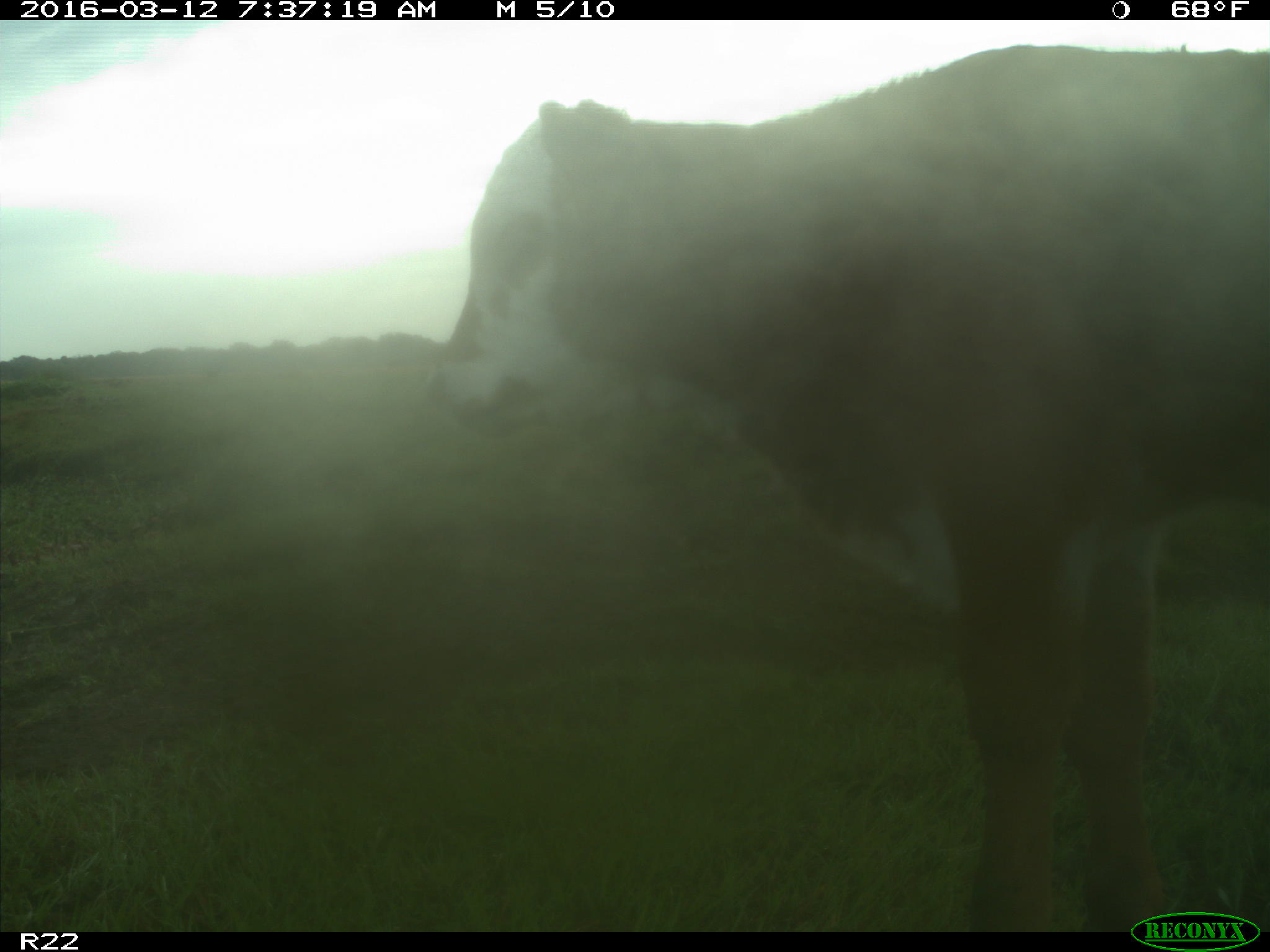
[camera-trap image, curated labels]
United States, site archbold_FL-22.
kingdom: Animalia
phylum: Chordata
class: Mammalia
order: Artiodactyla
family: Bovidae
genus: Bos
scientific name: Bos taurus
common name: domestic cow